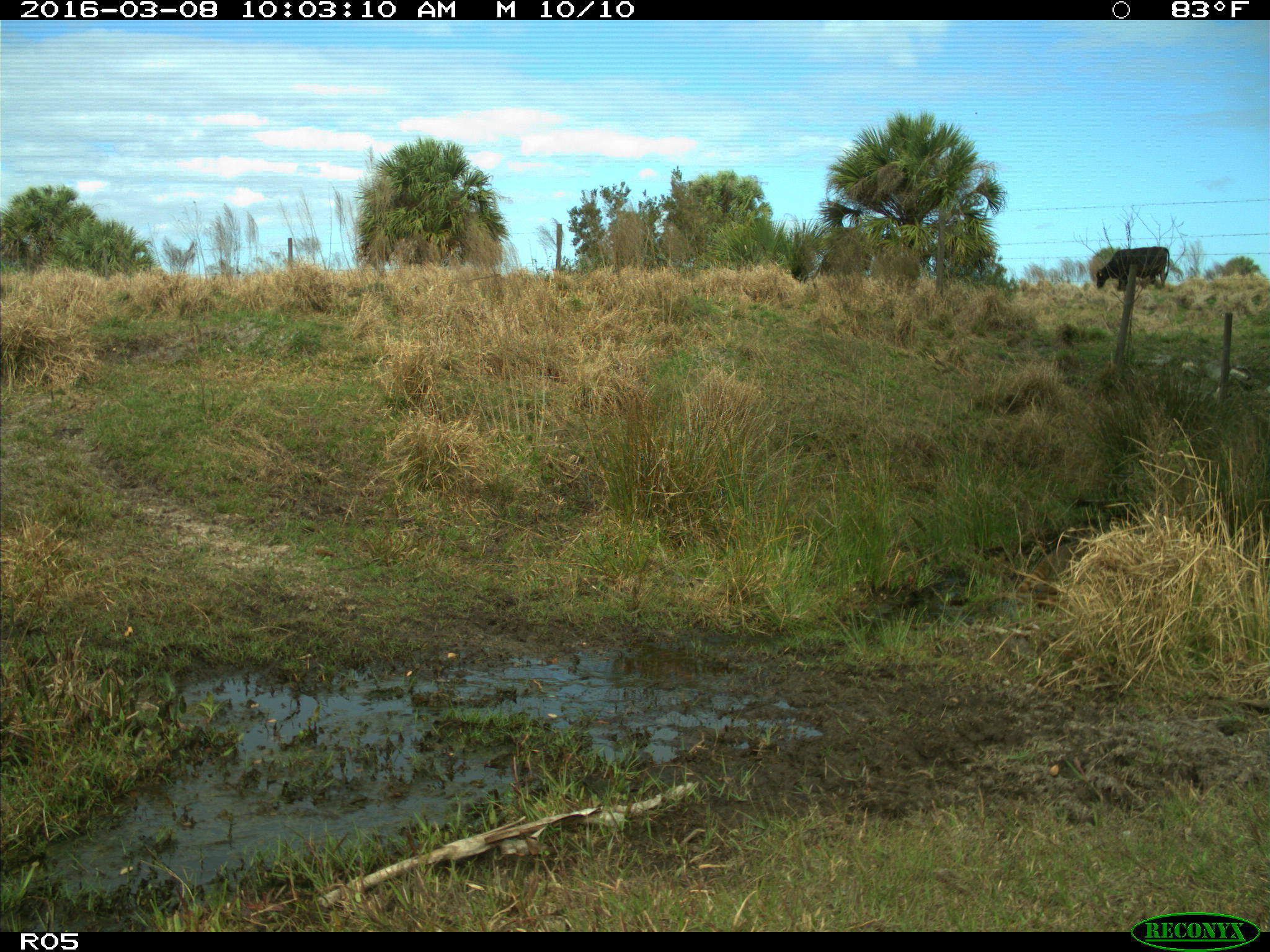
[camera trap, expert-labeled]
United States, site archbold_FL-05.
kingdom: Animalia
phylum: Chordata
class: Mammalia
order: Artiodactyla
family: Bovidae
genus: Bos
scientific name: Bos taurus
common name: domestic cow